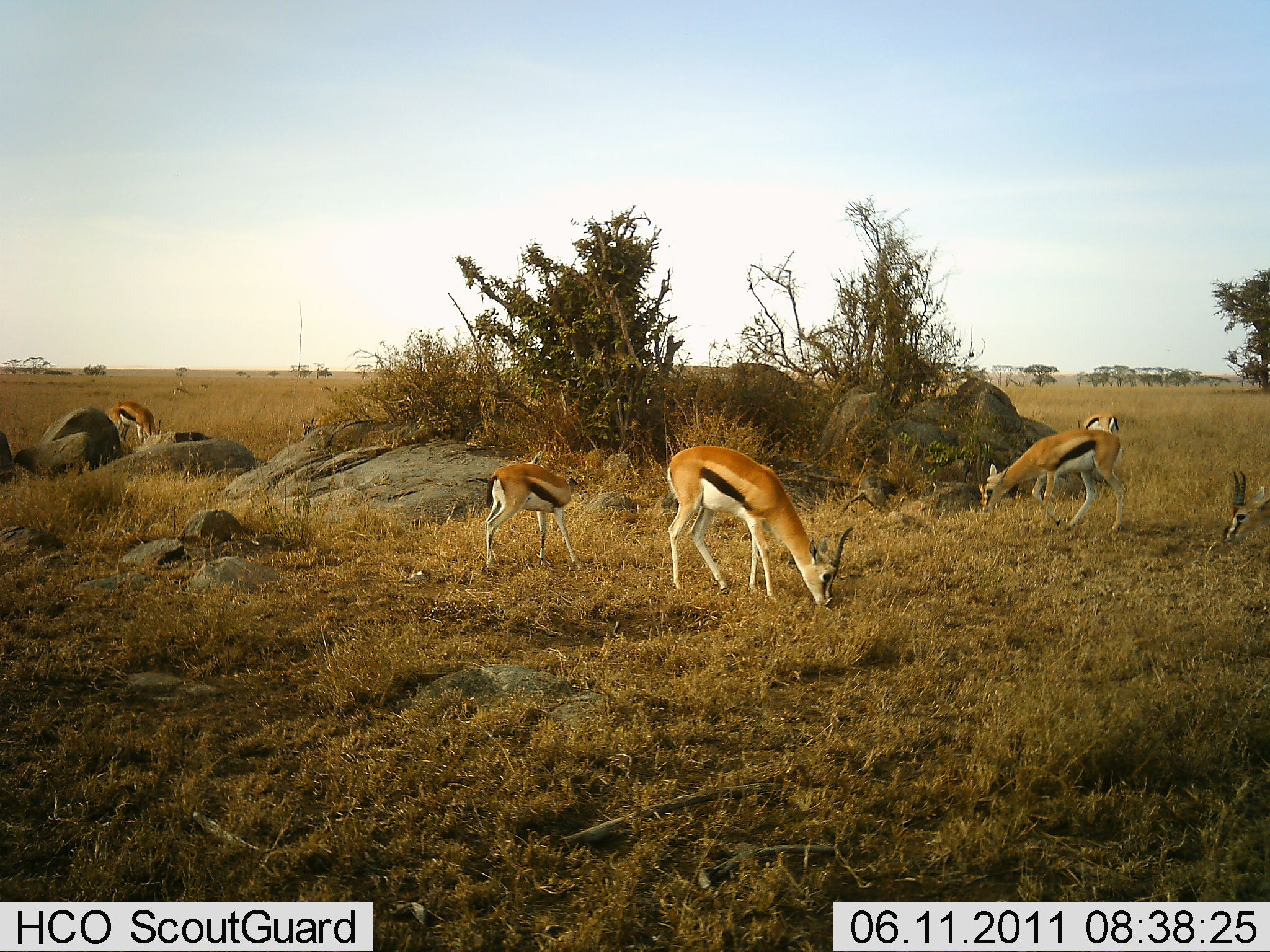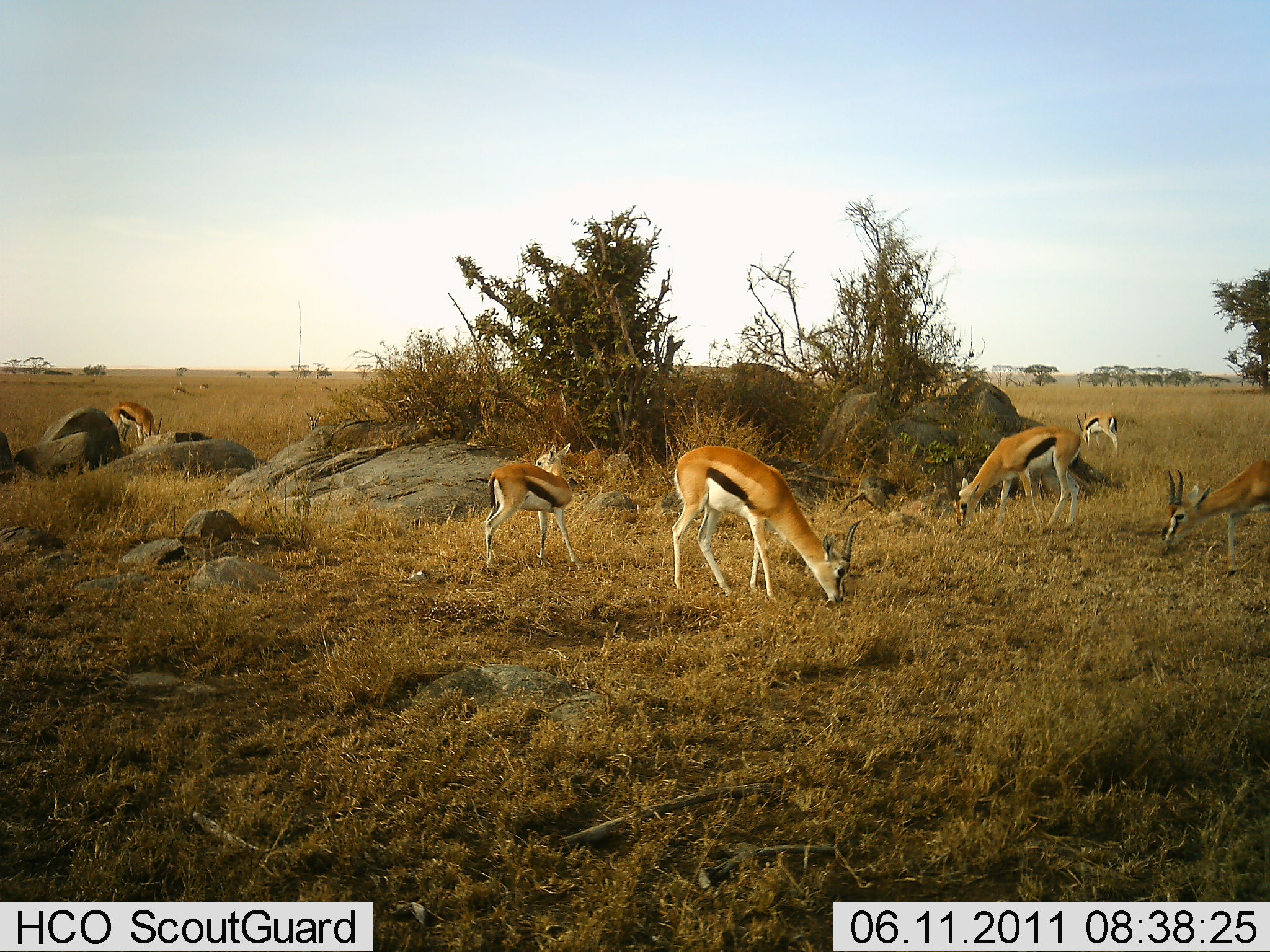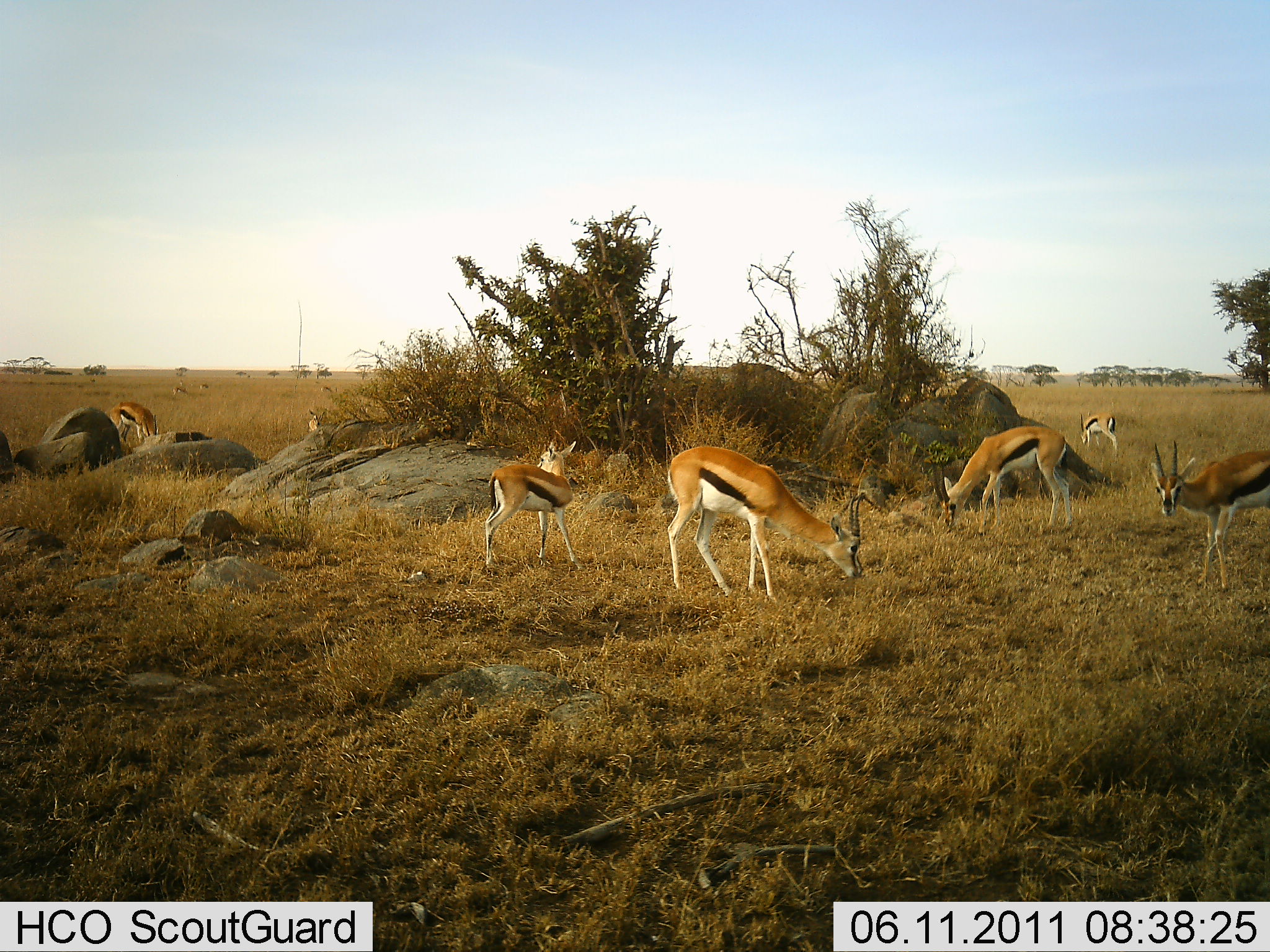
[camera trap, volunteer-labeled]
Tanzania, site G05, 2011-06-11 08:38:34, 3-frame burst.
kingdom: Animalia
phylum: Chordata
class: Mammalia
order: Artiodactyla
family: Bovidae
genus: Eudorcas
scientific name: Eudorcas thomsonii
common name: thomson's gazelle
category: gazellethomsons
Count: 7.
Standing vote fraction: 36%.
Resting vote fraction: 0%.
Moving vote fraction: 27%.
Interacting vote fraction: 0%.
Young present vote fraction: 36%.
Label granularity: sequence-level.